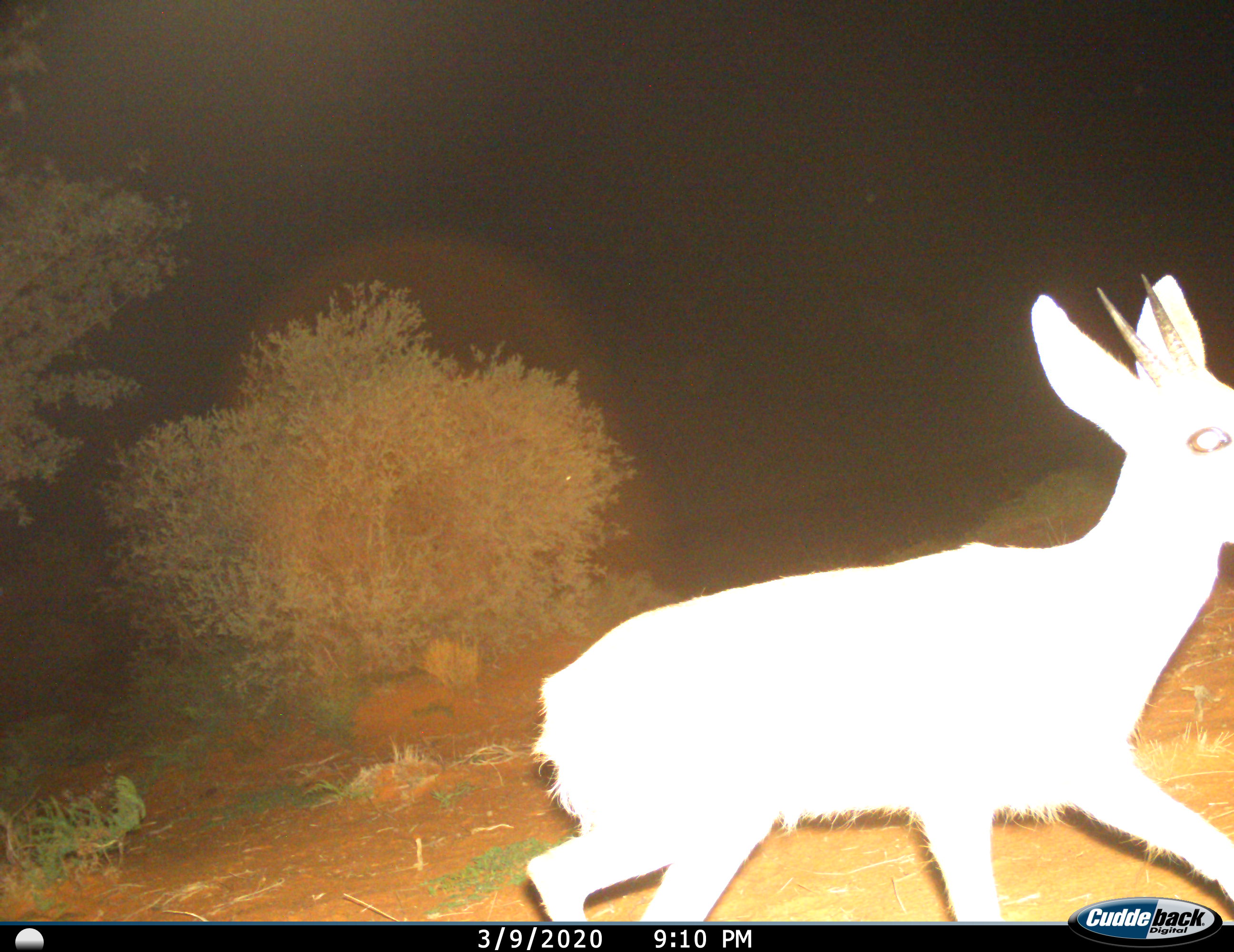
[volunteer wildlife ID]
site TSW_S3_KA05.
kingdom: Animalia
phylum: Chordata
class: Mammalia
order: Artiodactyla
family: Bovidae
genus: Sylvicapra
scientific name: Sylvicapra grimmia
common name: common duiker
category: duikercommongrey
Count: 1.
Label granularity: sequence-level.